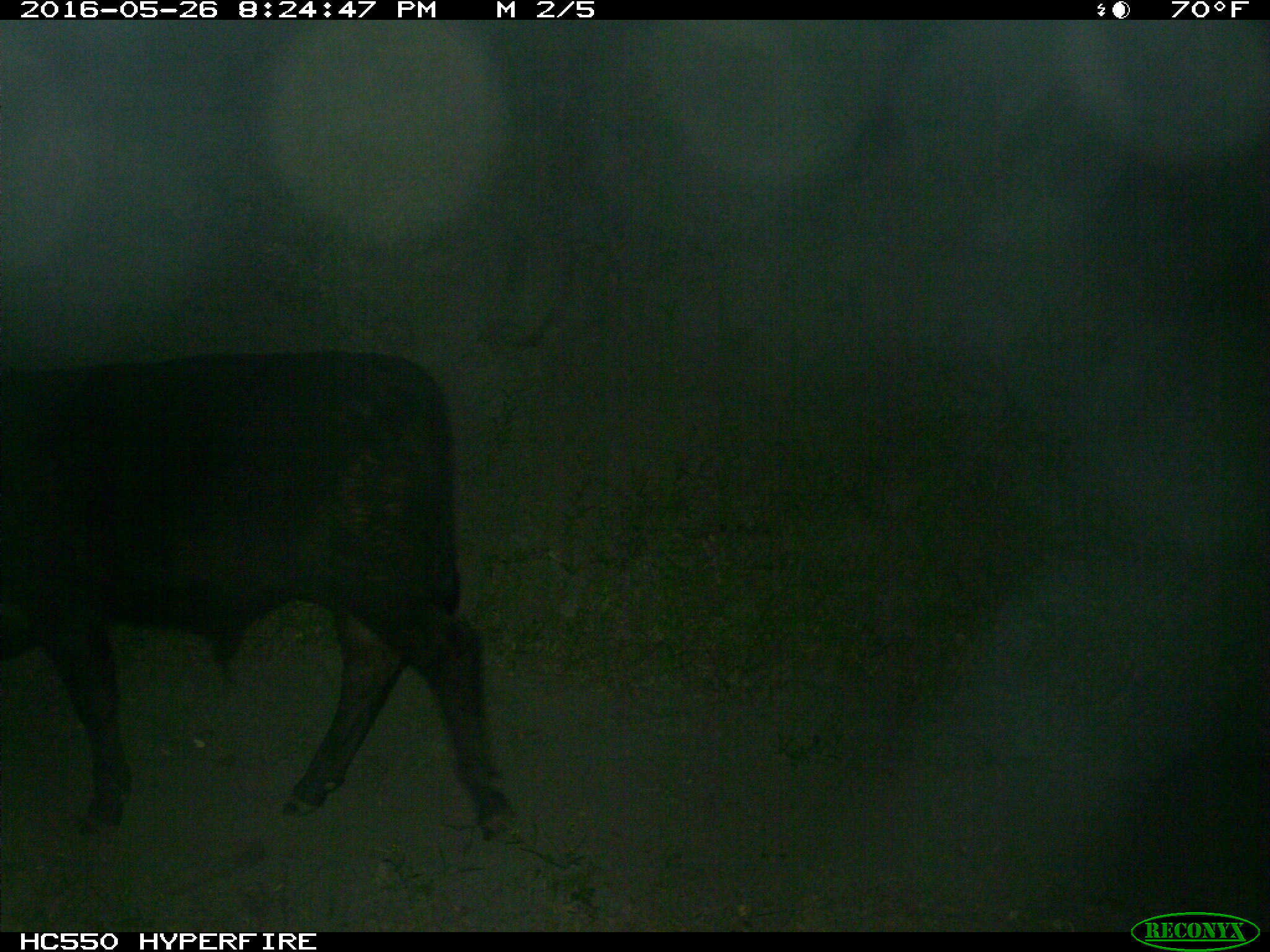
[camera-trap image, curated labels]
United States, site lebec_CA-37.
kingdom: Animalia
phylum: Chordata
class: Mammalia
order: Artiodactyla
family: Bovidae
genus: Bos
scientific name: Bos taurus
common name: domestic cow